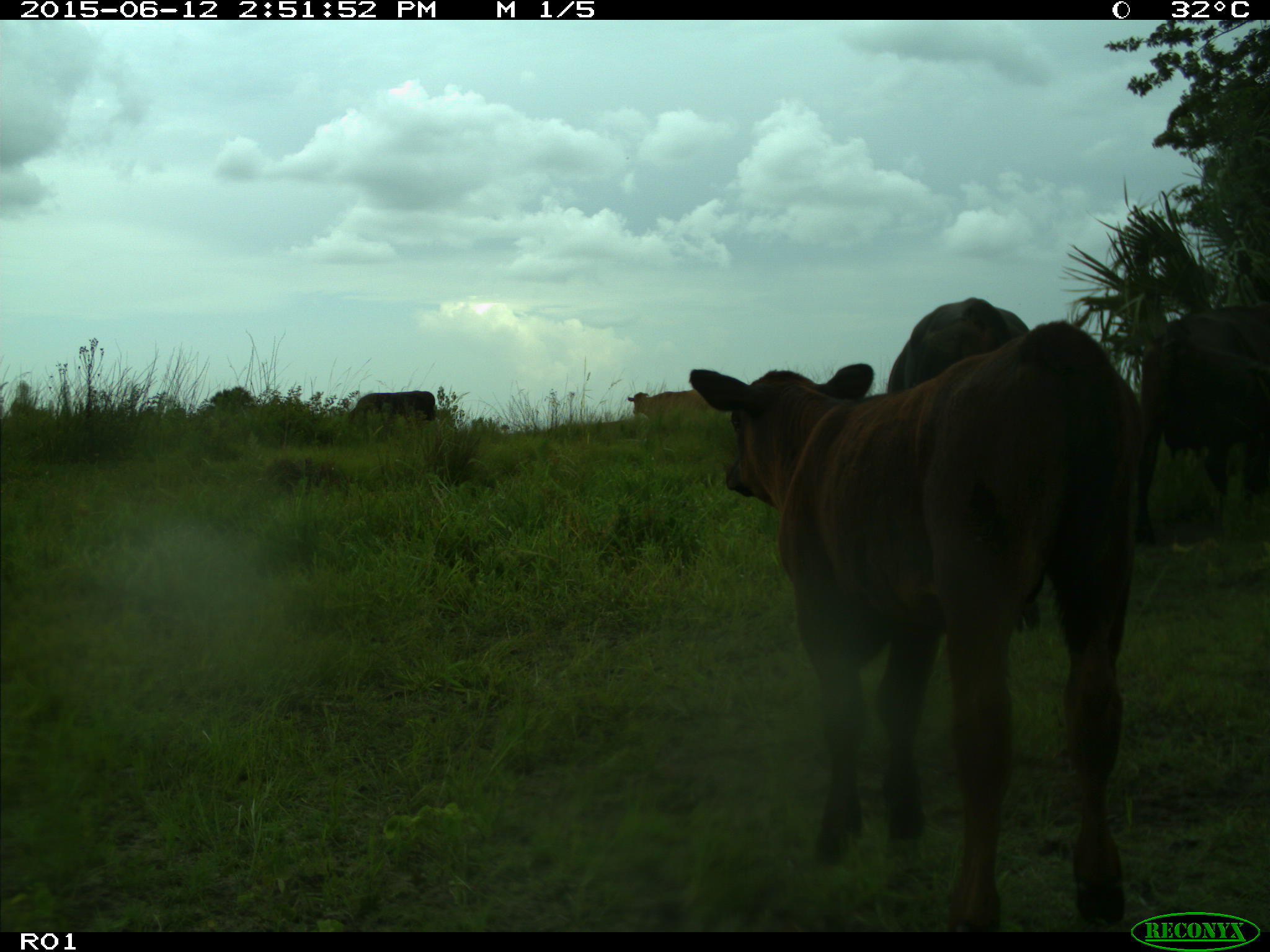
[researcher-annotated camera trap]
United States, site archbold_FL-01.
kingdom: Animalia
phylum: Chordata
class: Mammalia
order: Artiodactyla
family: Bovidae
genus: Bos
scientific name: Bos taurus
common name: domestic cow